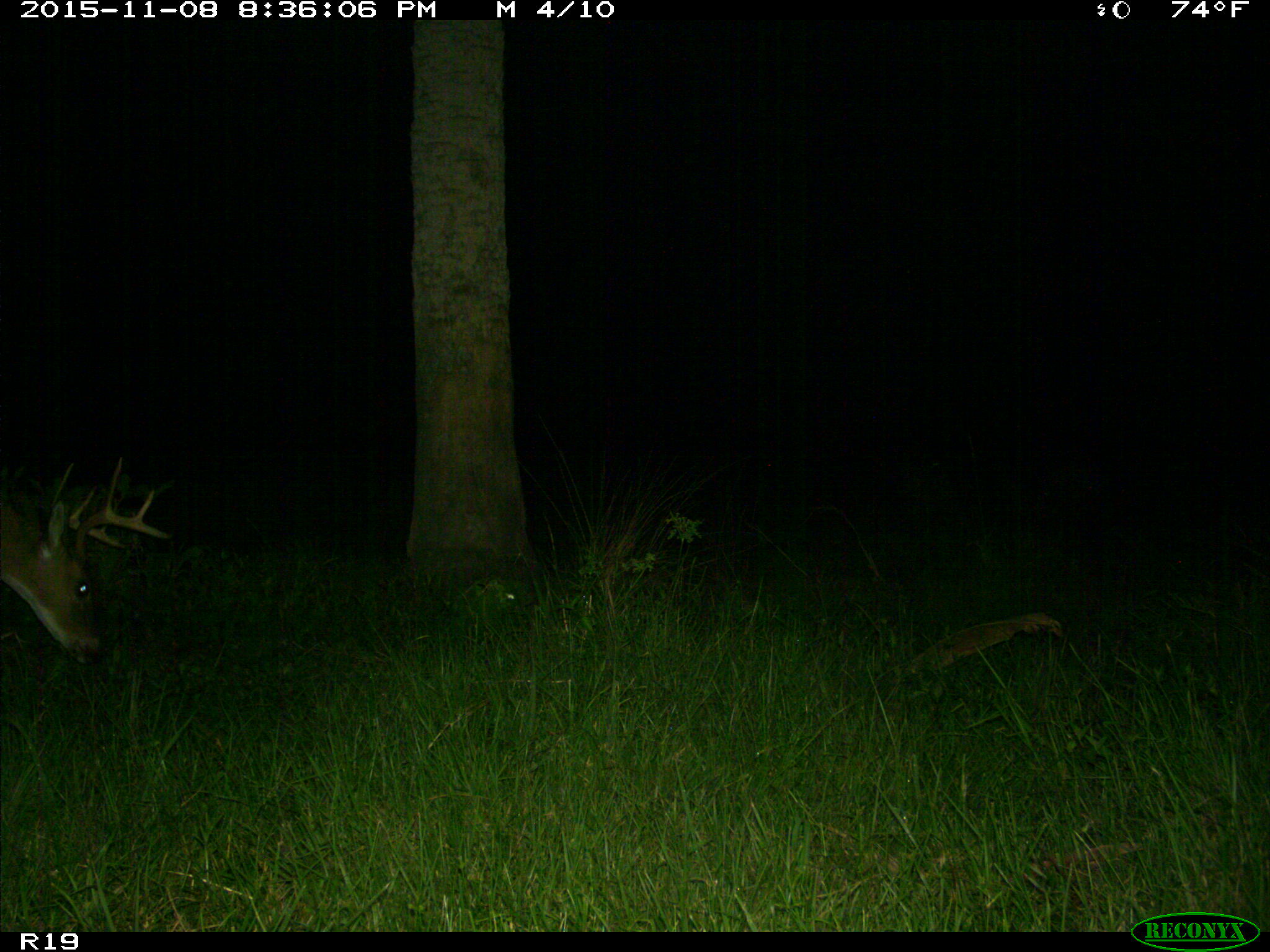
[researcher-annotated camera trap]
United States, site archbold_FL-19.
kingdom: Animalia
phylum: Chordata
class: Mammalia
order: Artiodactyla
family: Cervidae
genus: Odocoileus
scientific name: Odocoileus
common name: deer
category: unidentified deer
Unidentified deer (deer) (Odocoileus).